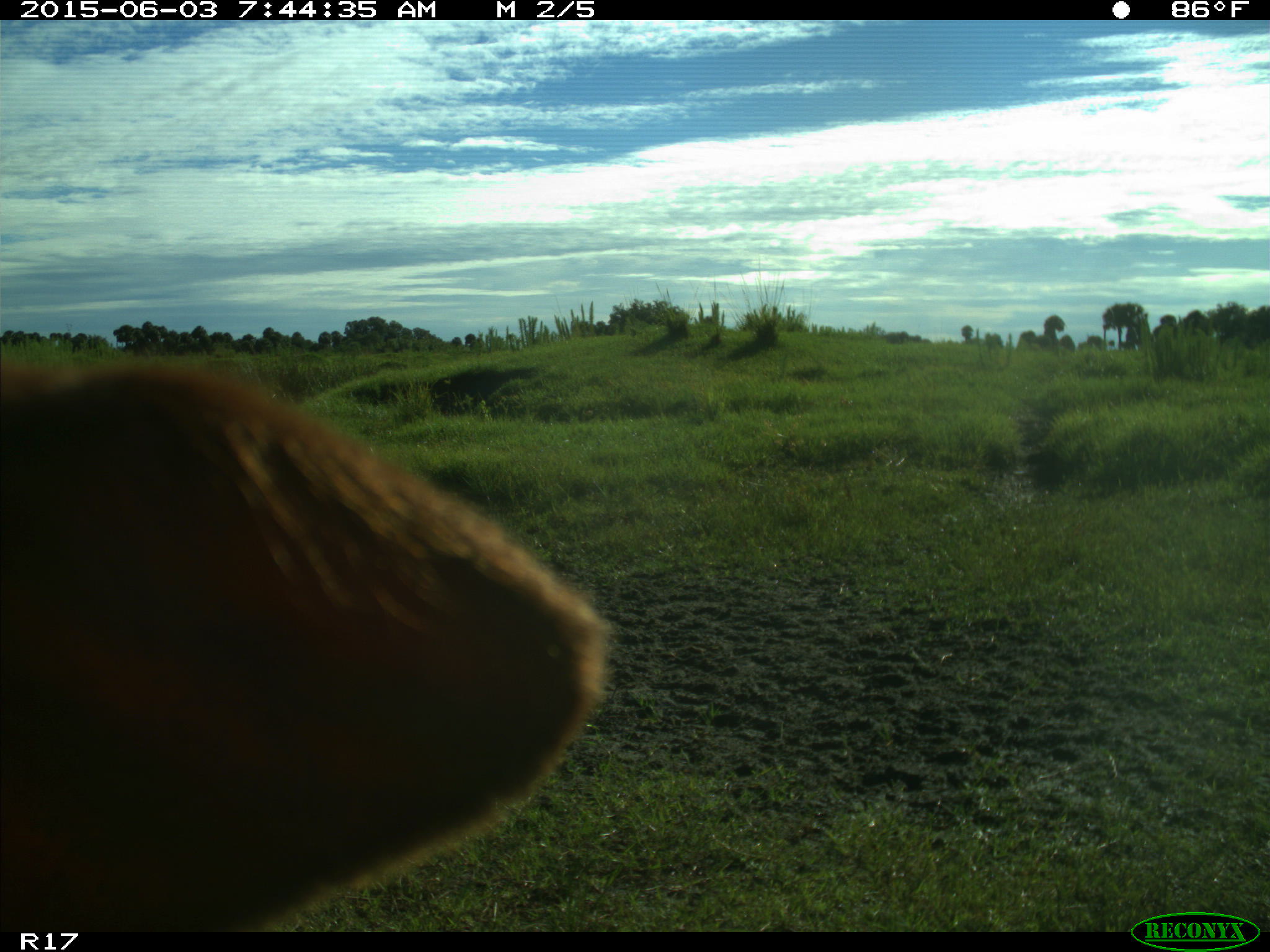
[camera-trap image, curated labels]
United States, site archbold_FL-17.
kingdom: Animalia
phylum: Chordata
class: Mammalia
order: Artiodactyla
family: Bovidae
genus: Bos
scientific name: Bos taurus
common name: domestic cow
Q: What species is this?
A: Bos taurus (domestic cow).